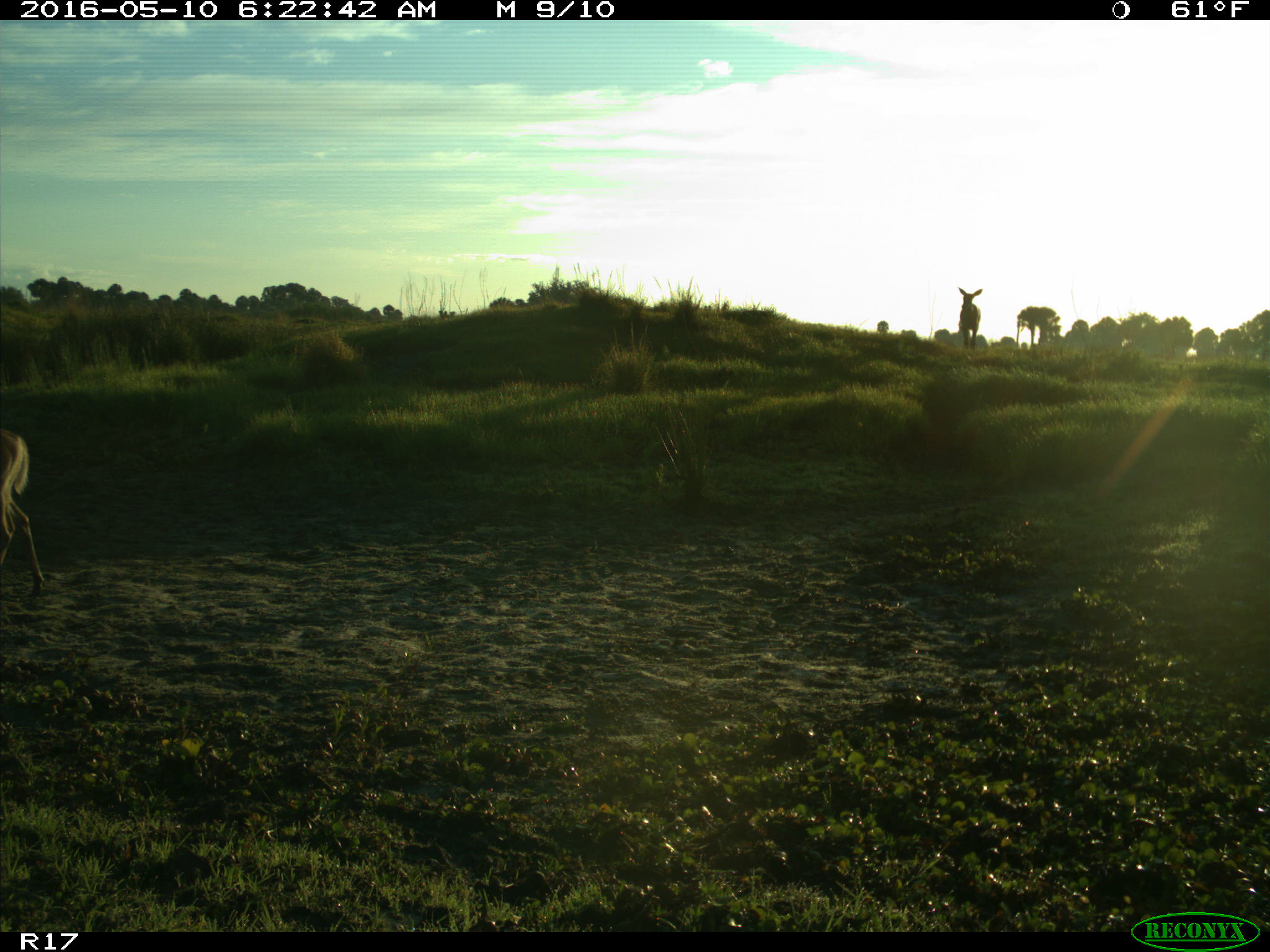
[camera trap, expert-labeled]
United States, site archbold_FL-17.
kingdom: Animalia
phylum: Chordata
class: Mammalia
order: Artiodactyla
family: Cervidae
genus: Odocoileus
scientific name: Odocoileus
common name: deer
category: unidentified deer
Unidentified deer (deer) (Odocoileus).